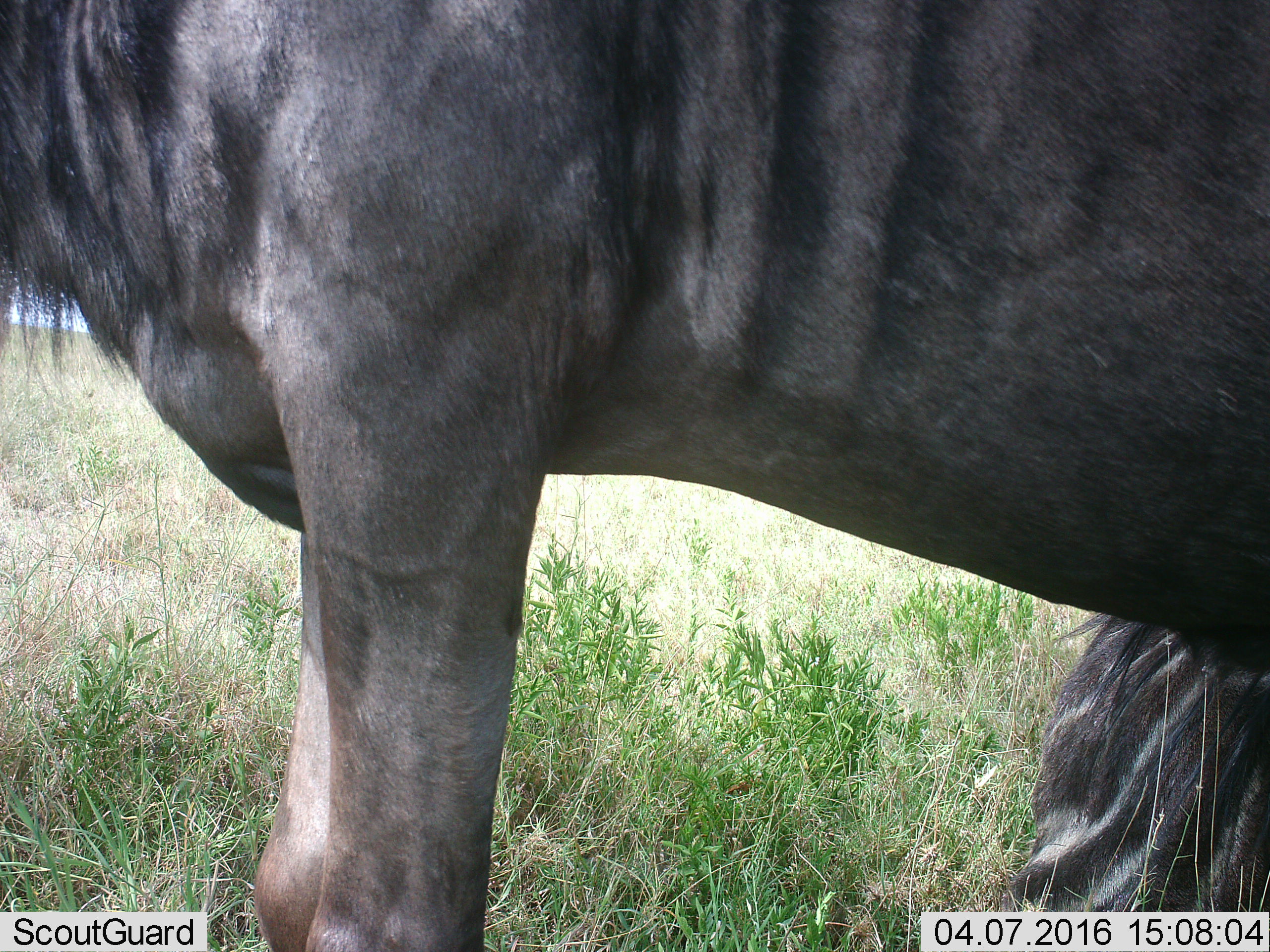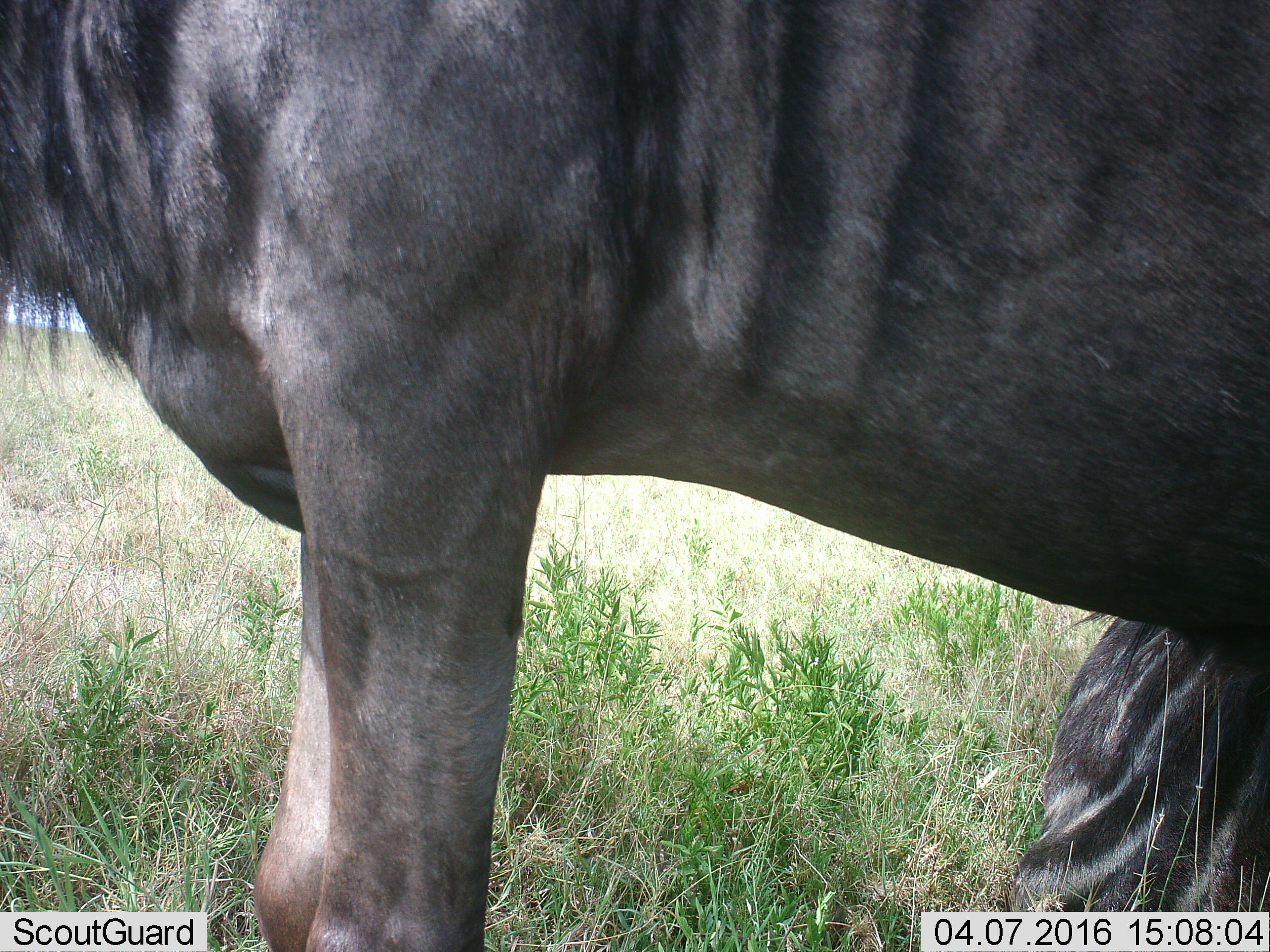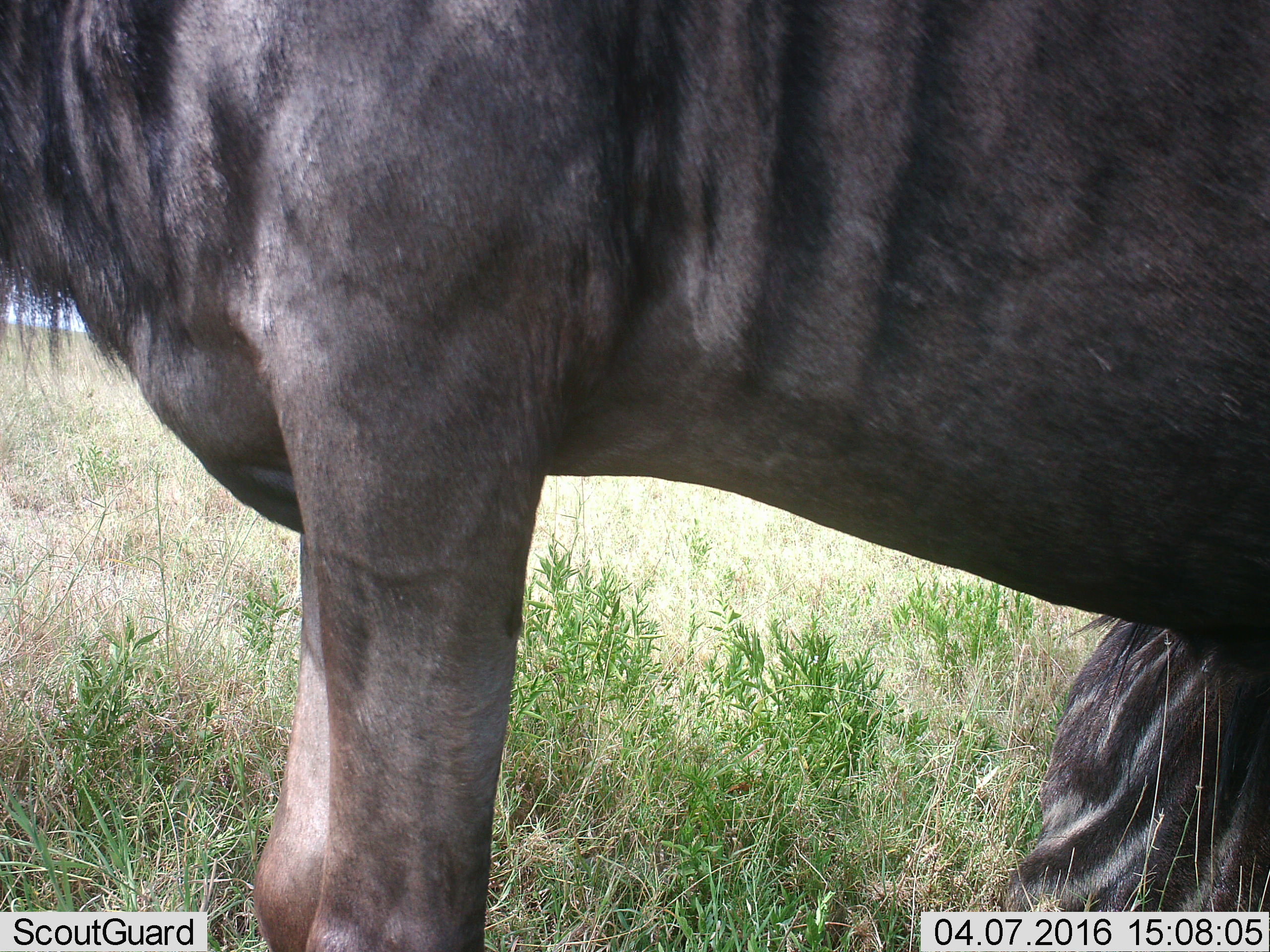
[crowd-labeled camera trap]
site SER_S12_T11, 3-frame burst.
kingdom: Animalia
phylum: Chordata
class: Mammalia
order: Artiodactyla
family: Bovidae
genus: Connochaetes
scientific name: Connochaetes taurinus taurinus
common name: blue wildebeest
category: wildebeestblue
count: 2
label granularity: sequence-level